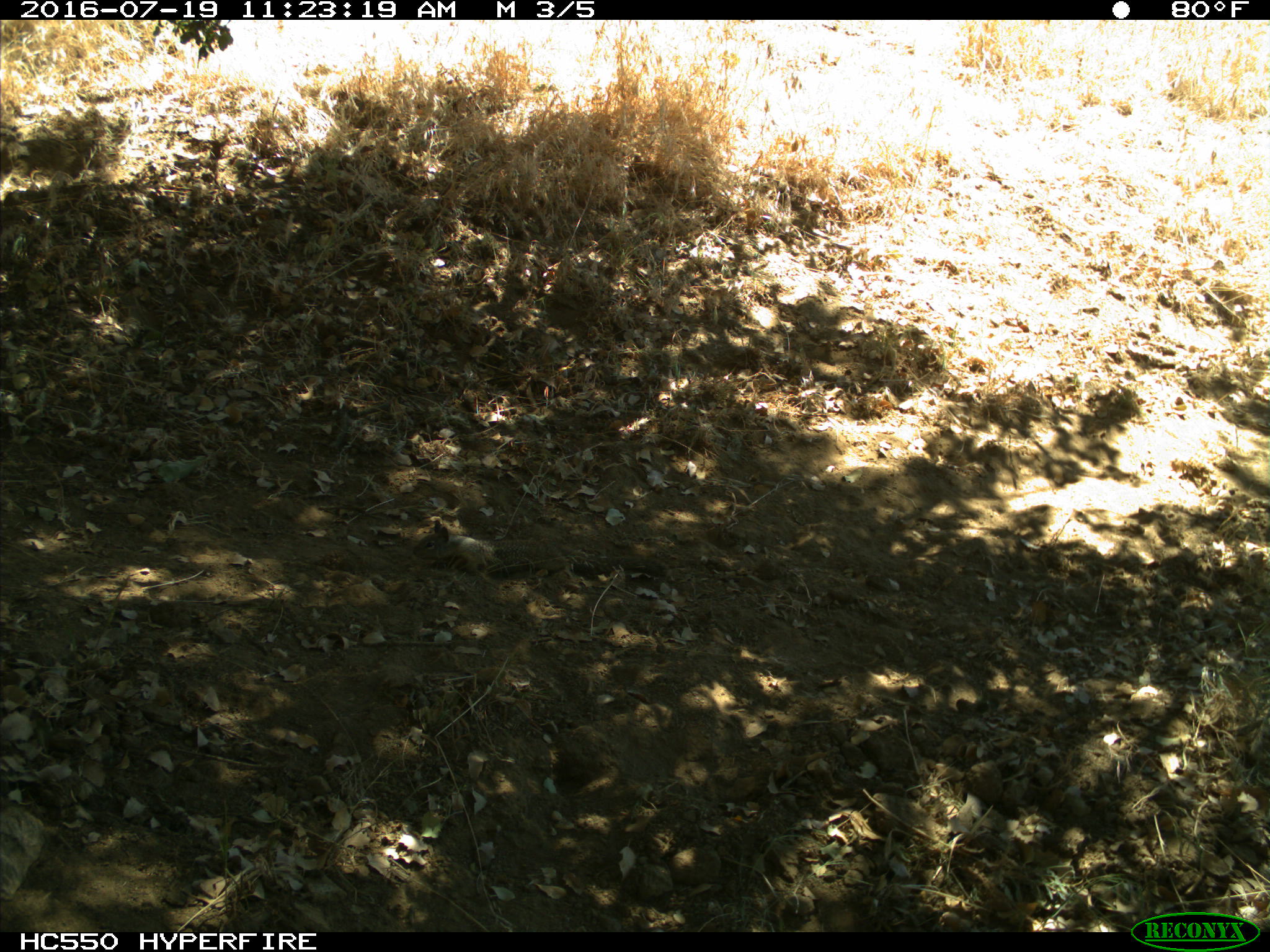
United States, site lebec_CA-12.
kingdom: Animalia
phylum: Chordata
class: Mammalia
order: Rodentia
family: Sciuridae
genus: Otospermophilus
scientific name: Otospermophilus beecheyi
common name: california ground squirrel